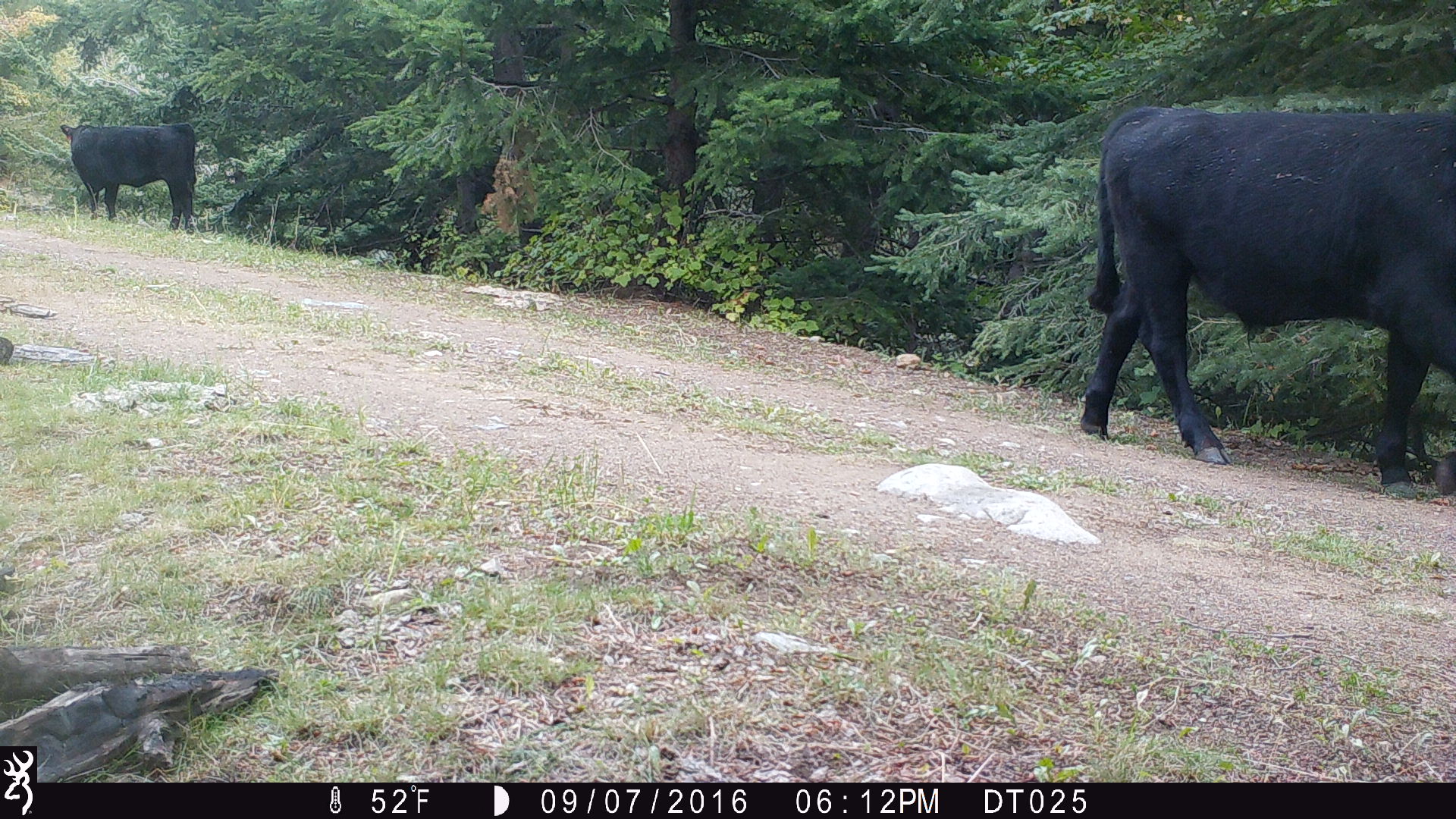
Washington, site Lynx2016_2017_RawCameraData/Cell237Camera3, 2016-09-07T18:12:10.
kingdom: Animalia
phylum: Chordata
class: Mammalia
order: Artiodactyla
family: Bovidae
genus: Bos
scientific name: Bos taurus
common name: domestic cattle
Domestic cattle (Bos taurus). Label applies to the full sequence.